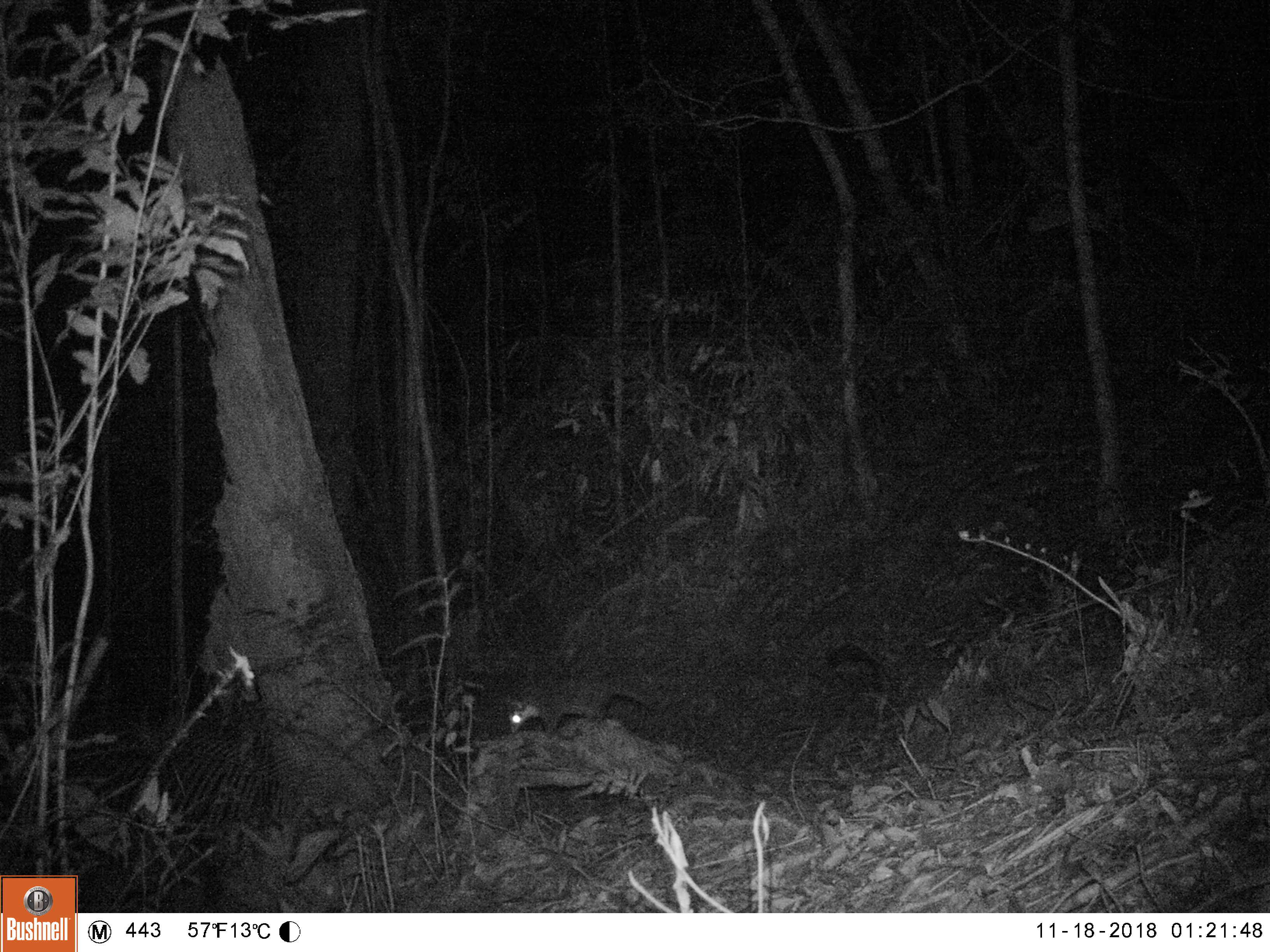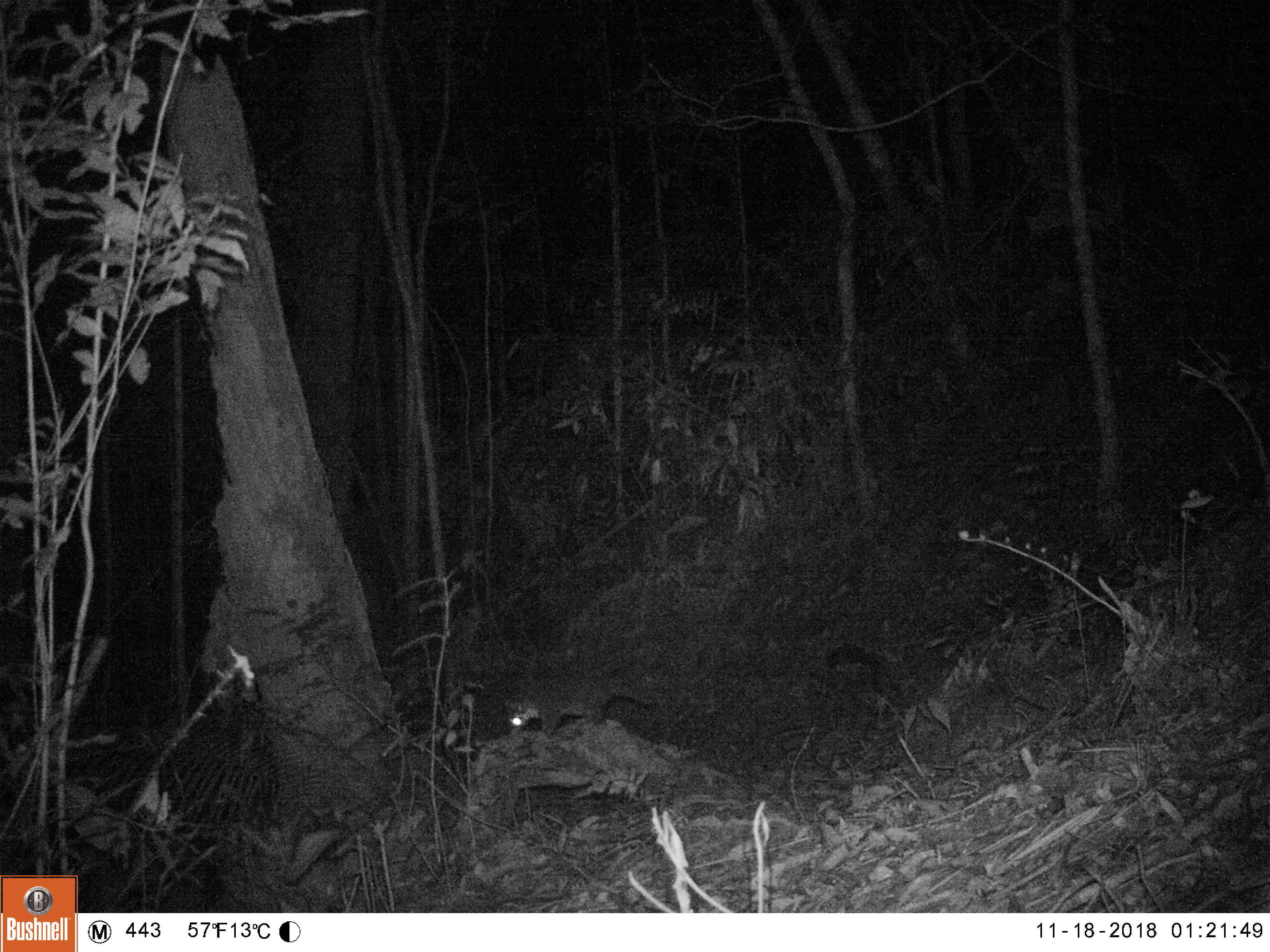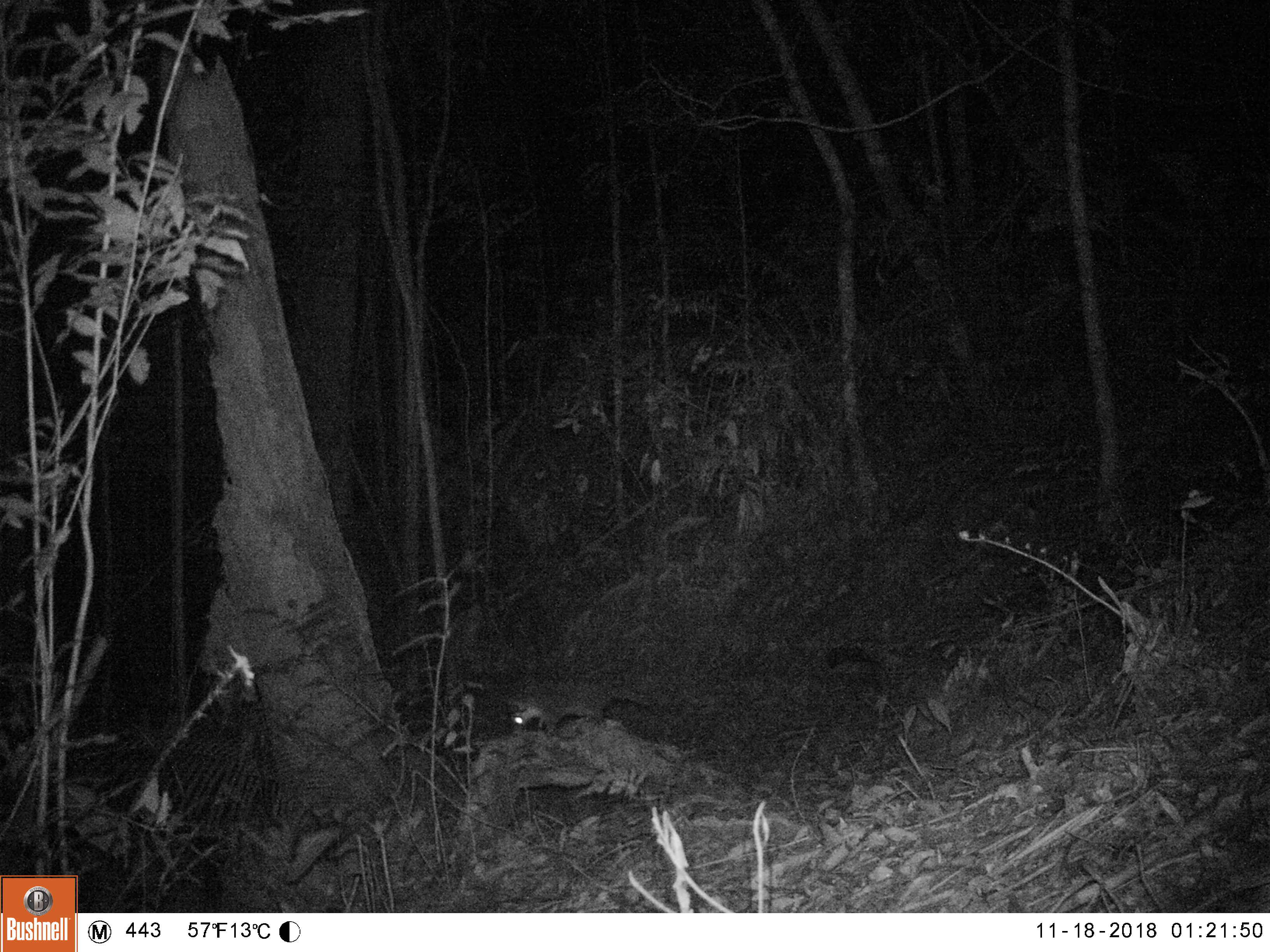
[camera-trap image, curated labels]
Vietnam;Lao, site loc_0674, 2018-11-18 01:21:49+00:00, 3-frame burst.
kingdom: Animalia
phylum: Chordata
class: Mammalia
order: Carnivora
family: Mustelidae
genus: Melogale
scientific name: Melogale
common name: ferret badger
Ferret badger (Melogale). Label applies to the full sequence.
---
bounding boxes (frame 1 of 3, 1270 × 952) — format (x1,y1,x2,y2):
ferret badger: (507,683,647,734)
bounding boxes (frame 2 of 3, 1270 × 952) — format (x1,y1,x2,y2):
ferret badger: (505,680,647,734)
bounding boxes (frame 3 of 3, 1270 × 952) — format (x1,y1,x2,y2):
ferret badger: (511,687,650,732)